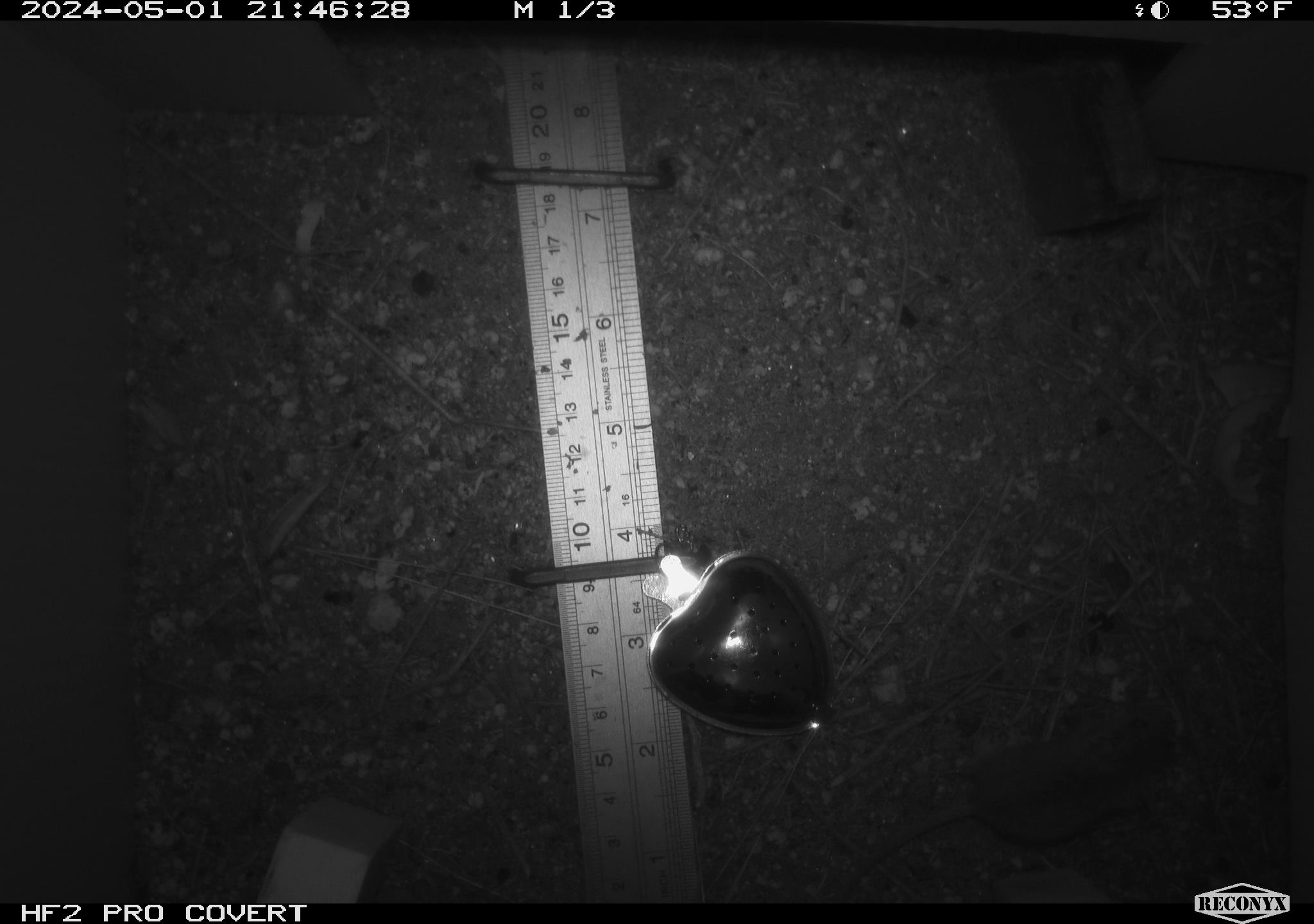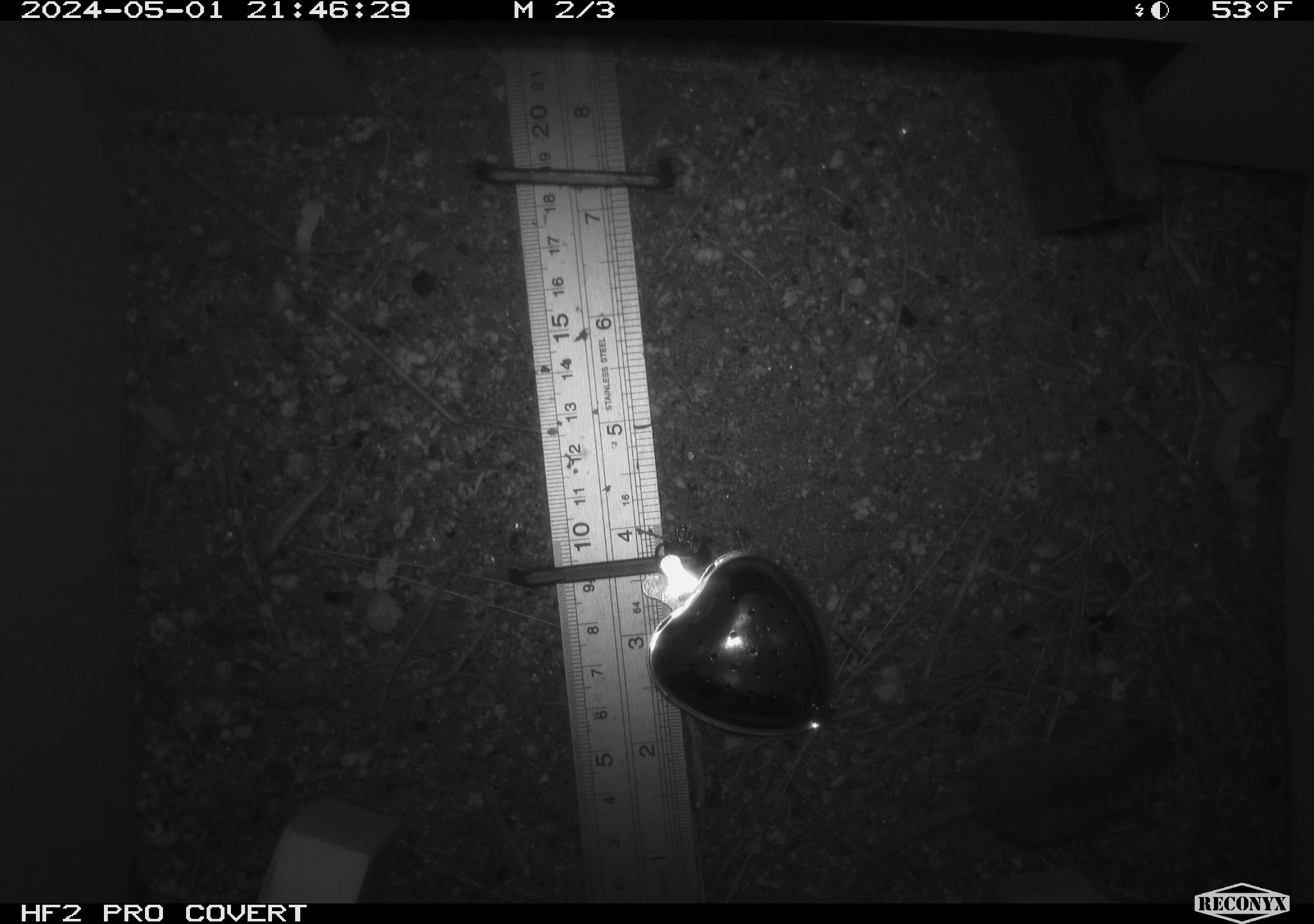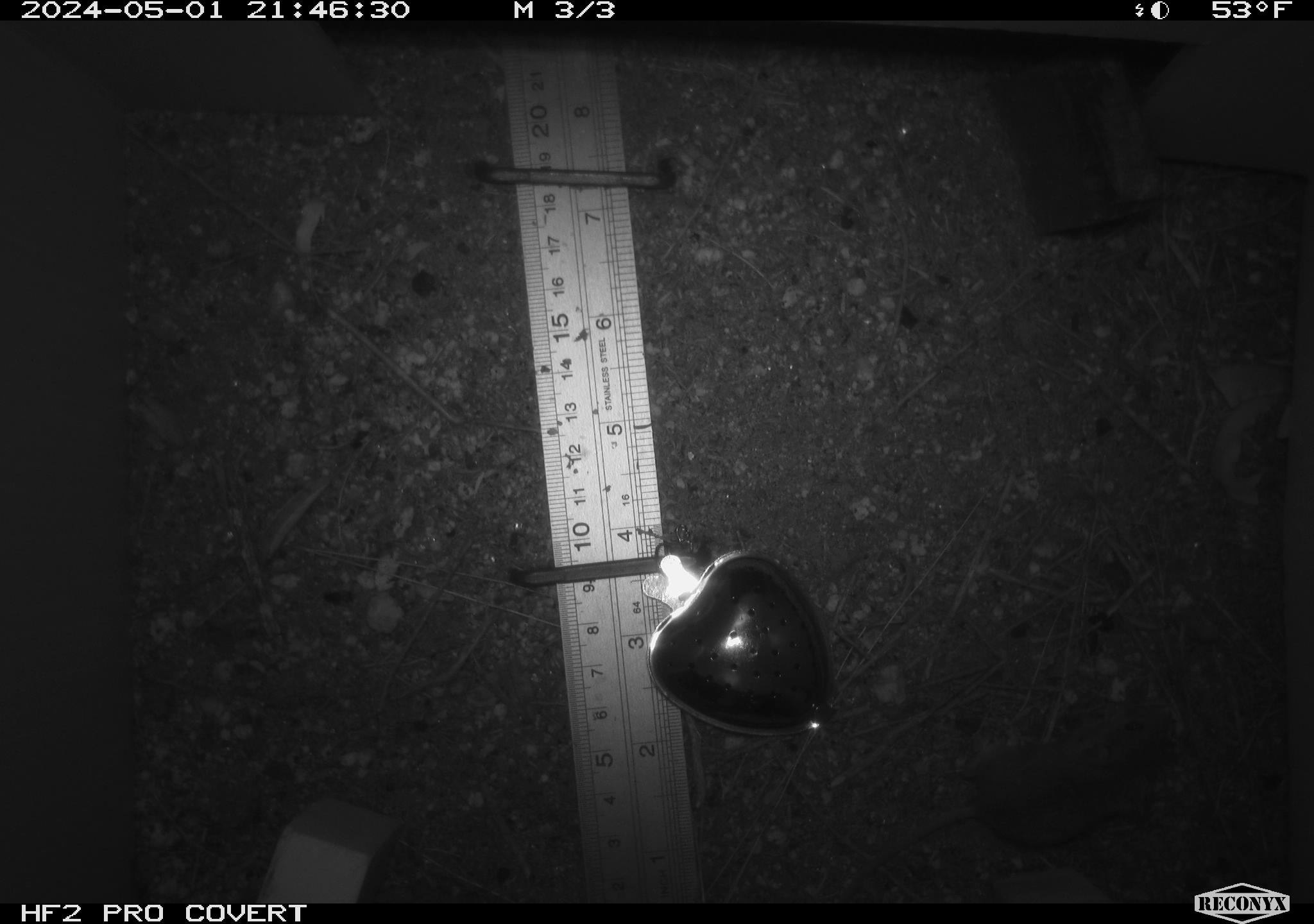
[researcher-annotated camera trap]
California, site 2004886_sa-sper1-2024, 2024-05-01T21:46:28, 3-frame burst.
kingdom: Animalia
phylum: Chordata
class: Mammalia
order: Rodentia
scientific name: Rodentia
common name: mouse species